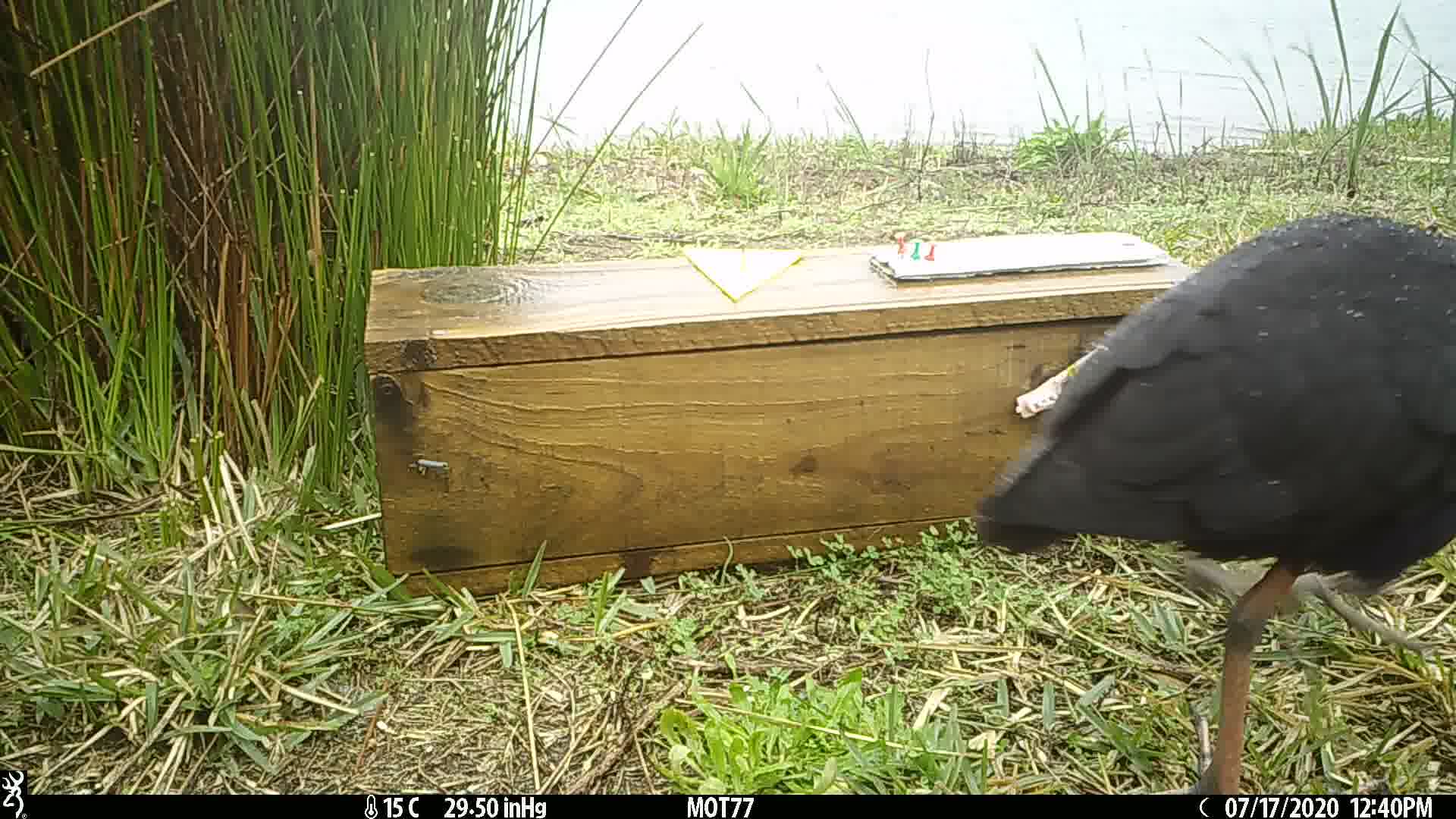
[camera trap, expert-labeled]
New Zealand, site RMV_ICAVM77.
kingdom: Animalia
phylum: Chordata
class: Aves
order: Gruiformes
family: Rallidae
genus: Porphyrio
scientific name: Porphyrio melanotus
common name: australasian swamphen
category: pukeko